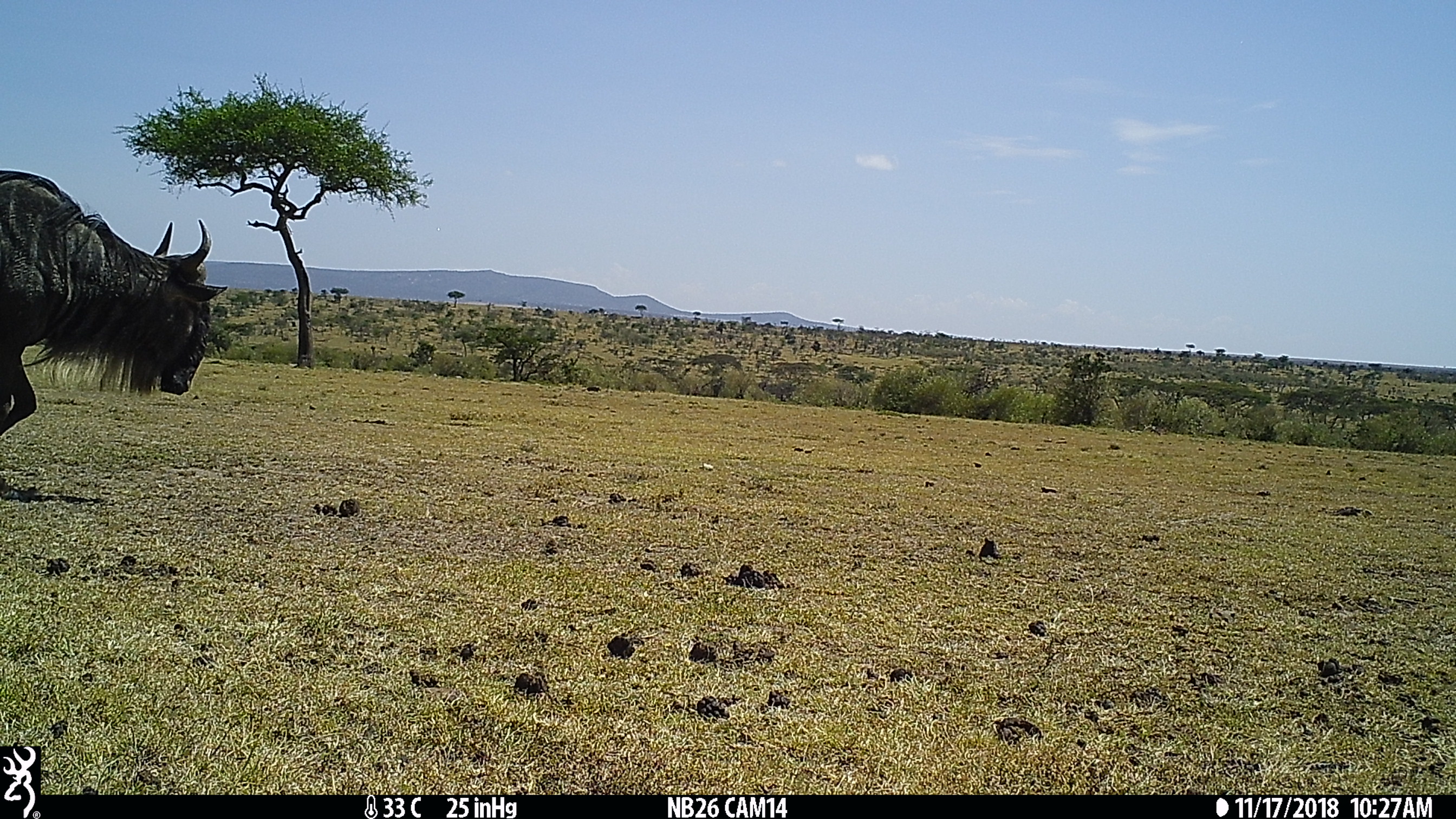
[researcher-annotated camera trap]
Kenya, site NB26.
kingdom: Animalia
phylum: Chordata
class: Mammalia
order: Artiodactyla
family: Bovidae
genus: Connochaetes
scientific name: Connochaetes taurinus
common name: blue wildebeest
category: wildebeest